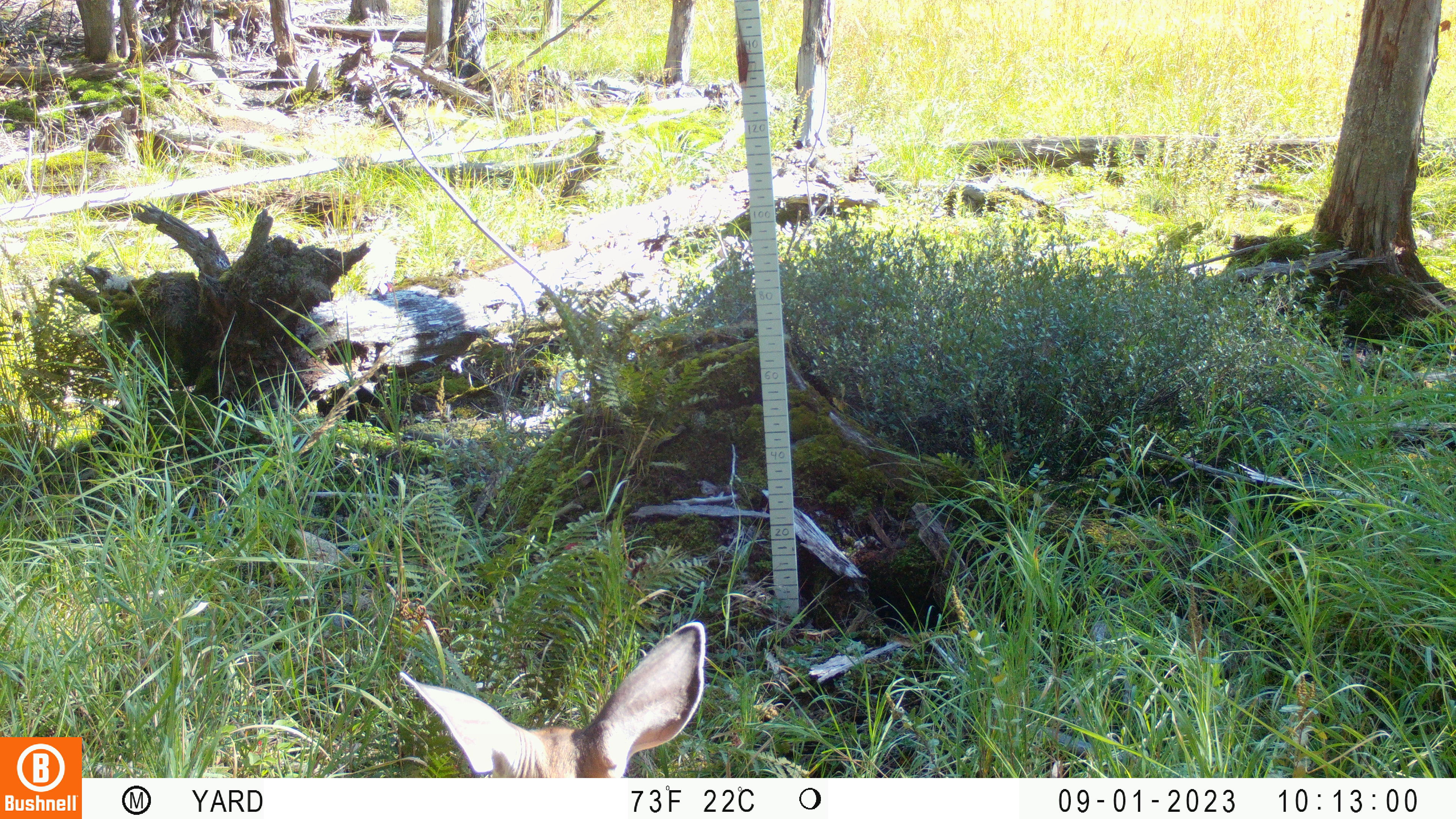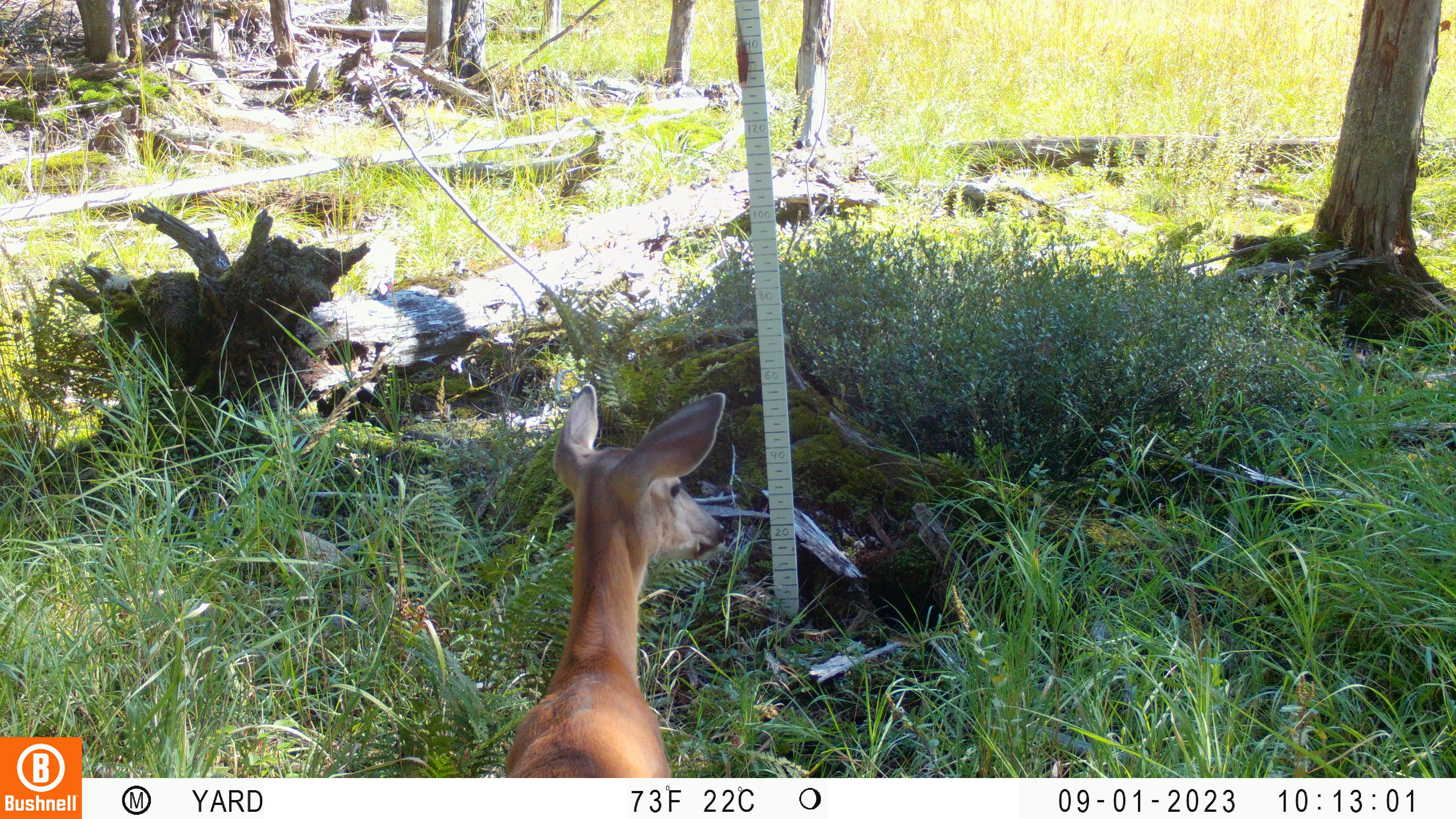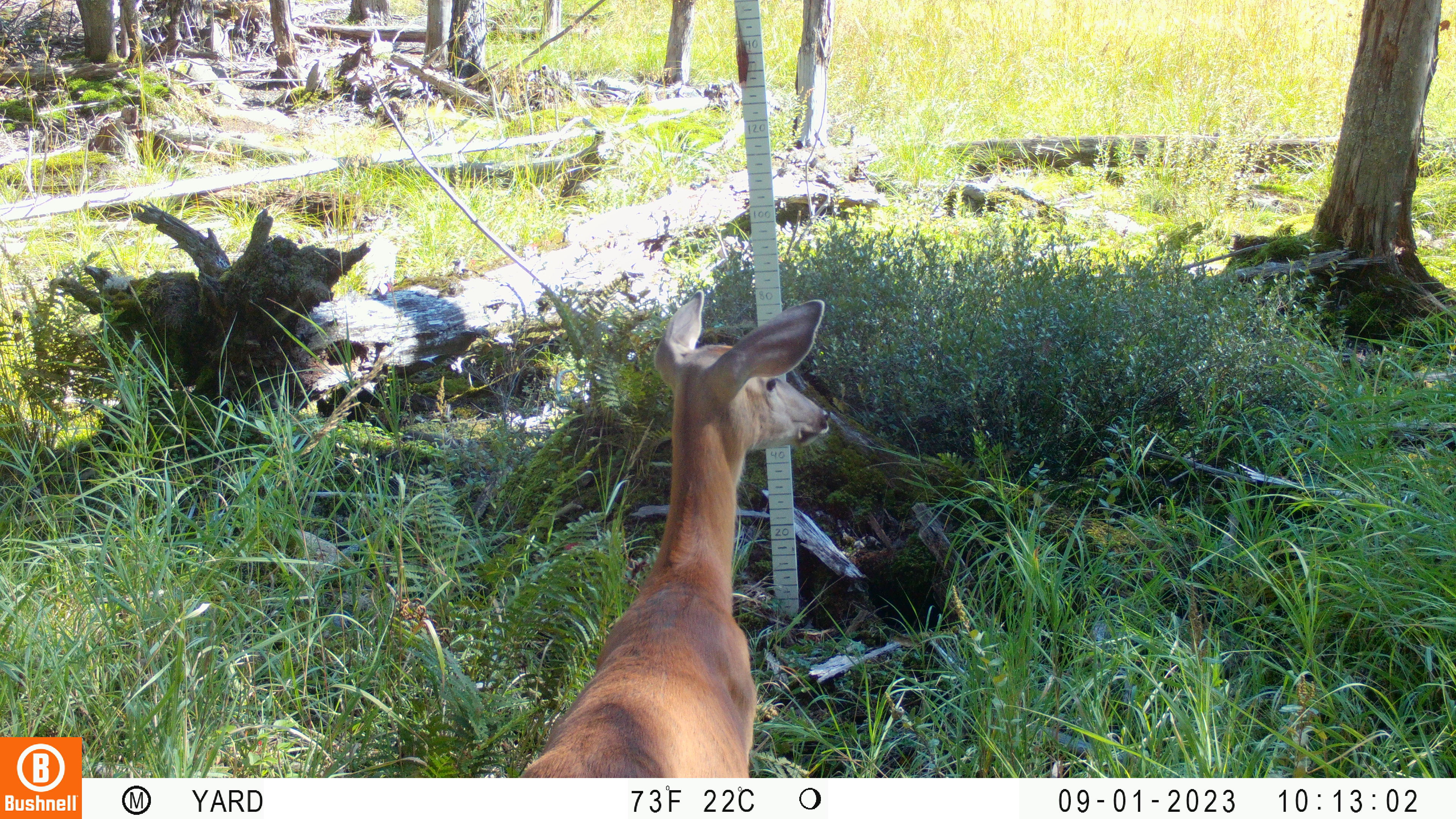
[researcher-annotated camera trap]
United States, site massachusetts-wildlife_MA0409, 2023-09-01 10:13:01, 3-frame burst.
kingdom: Animalia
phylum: Chordata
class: Mammalia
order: Artiodactyla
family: Cervidae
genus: Odocoileus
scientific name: Odocoileus virginianus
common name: white-tailed deer